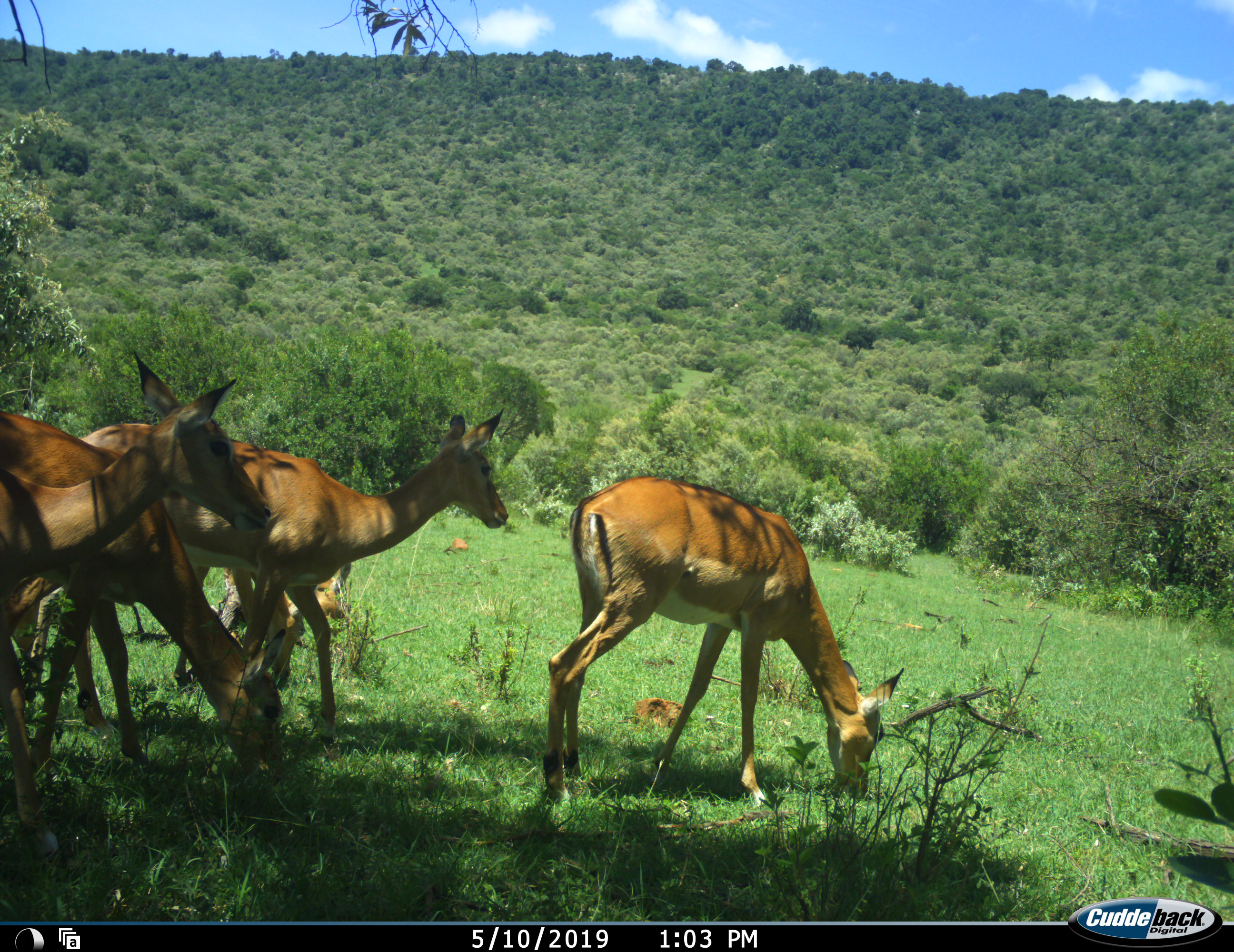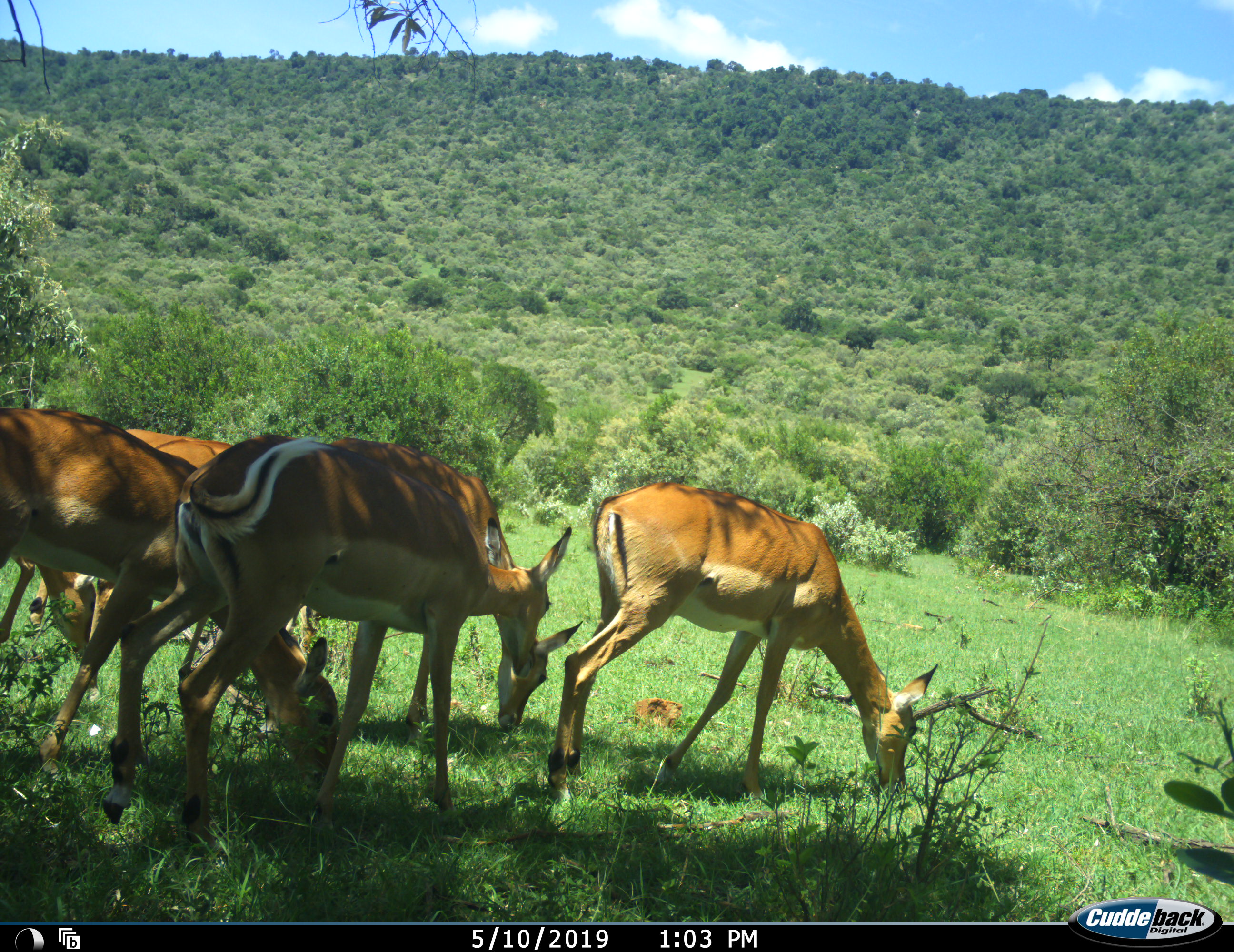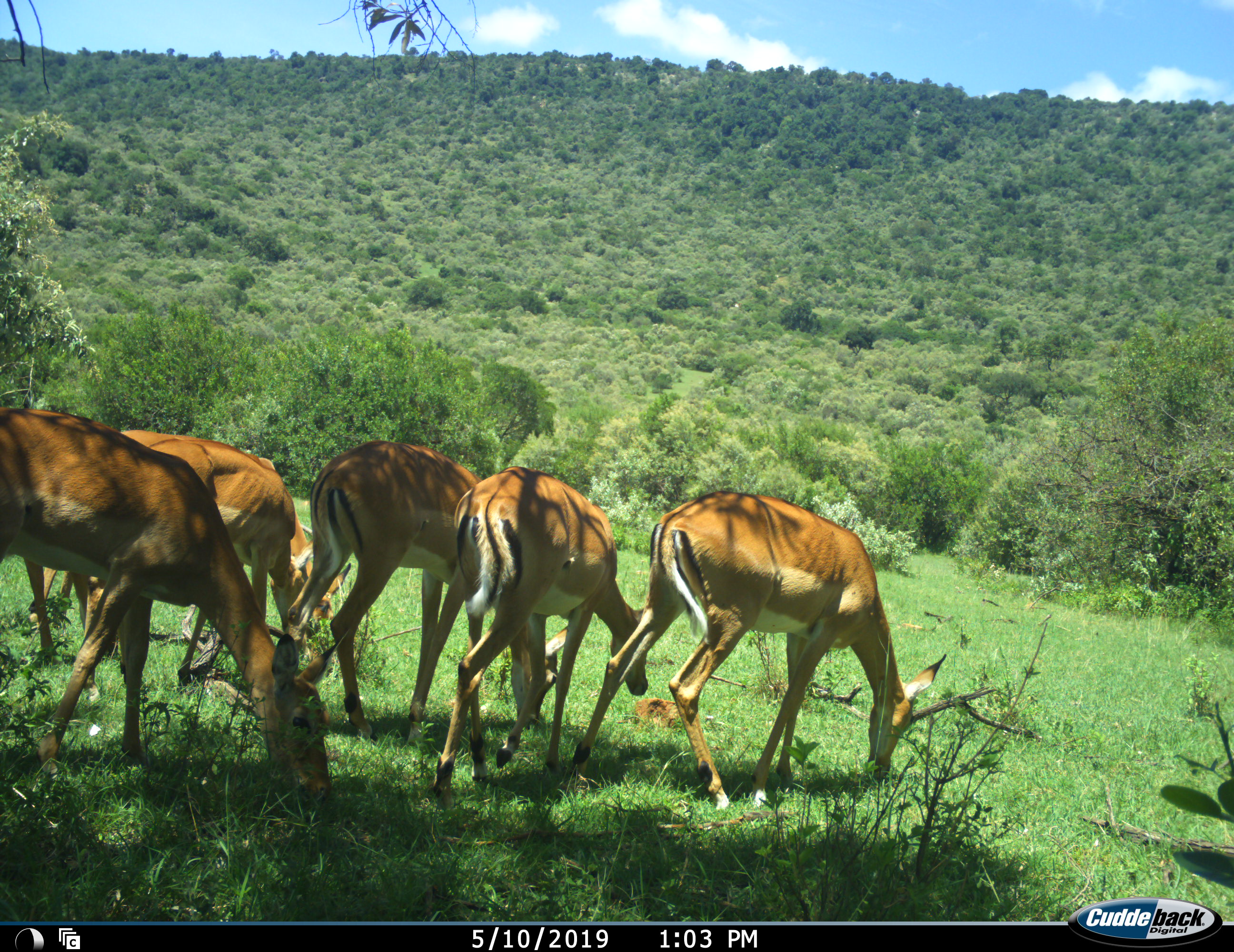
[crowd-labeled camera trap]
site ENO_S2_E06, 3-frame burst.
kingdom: Animalia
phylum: Chordata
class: Mammalia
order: Artiodactyla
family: Bovidae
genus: Aepyceros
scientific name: Aepyceros melampus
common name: impala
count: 6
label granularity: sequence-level